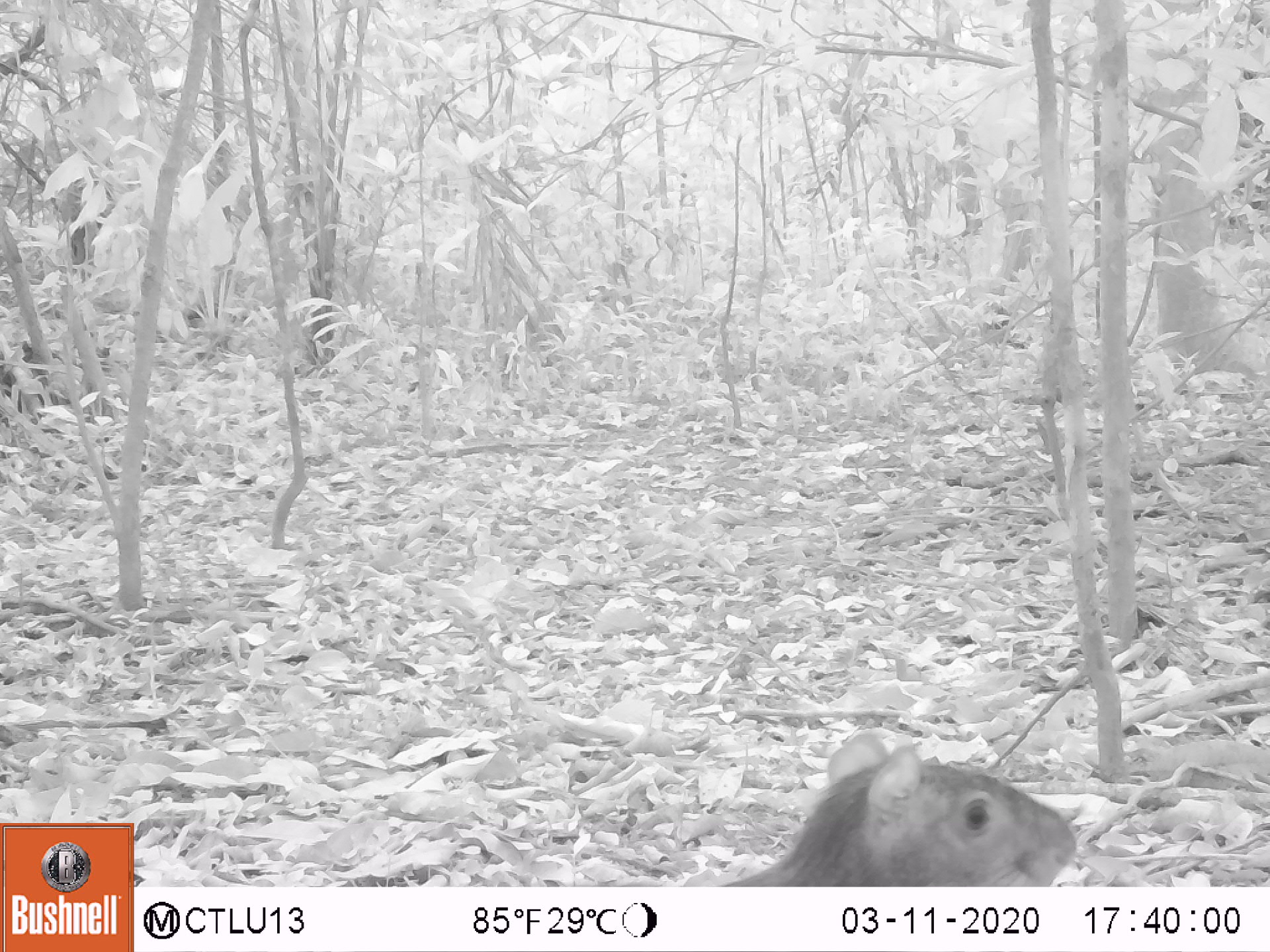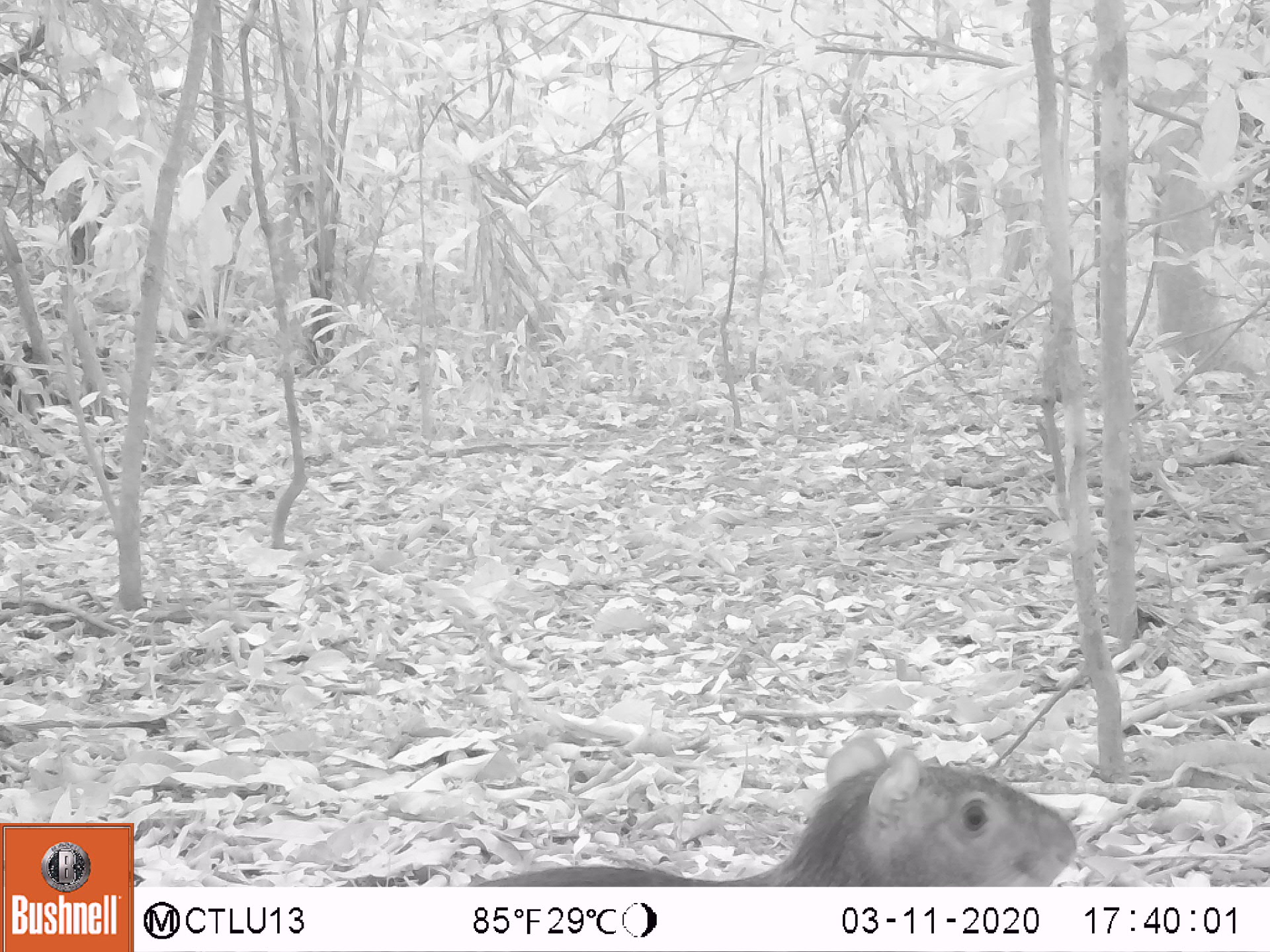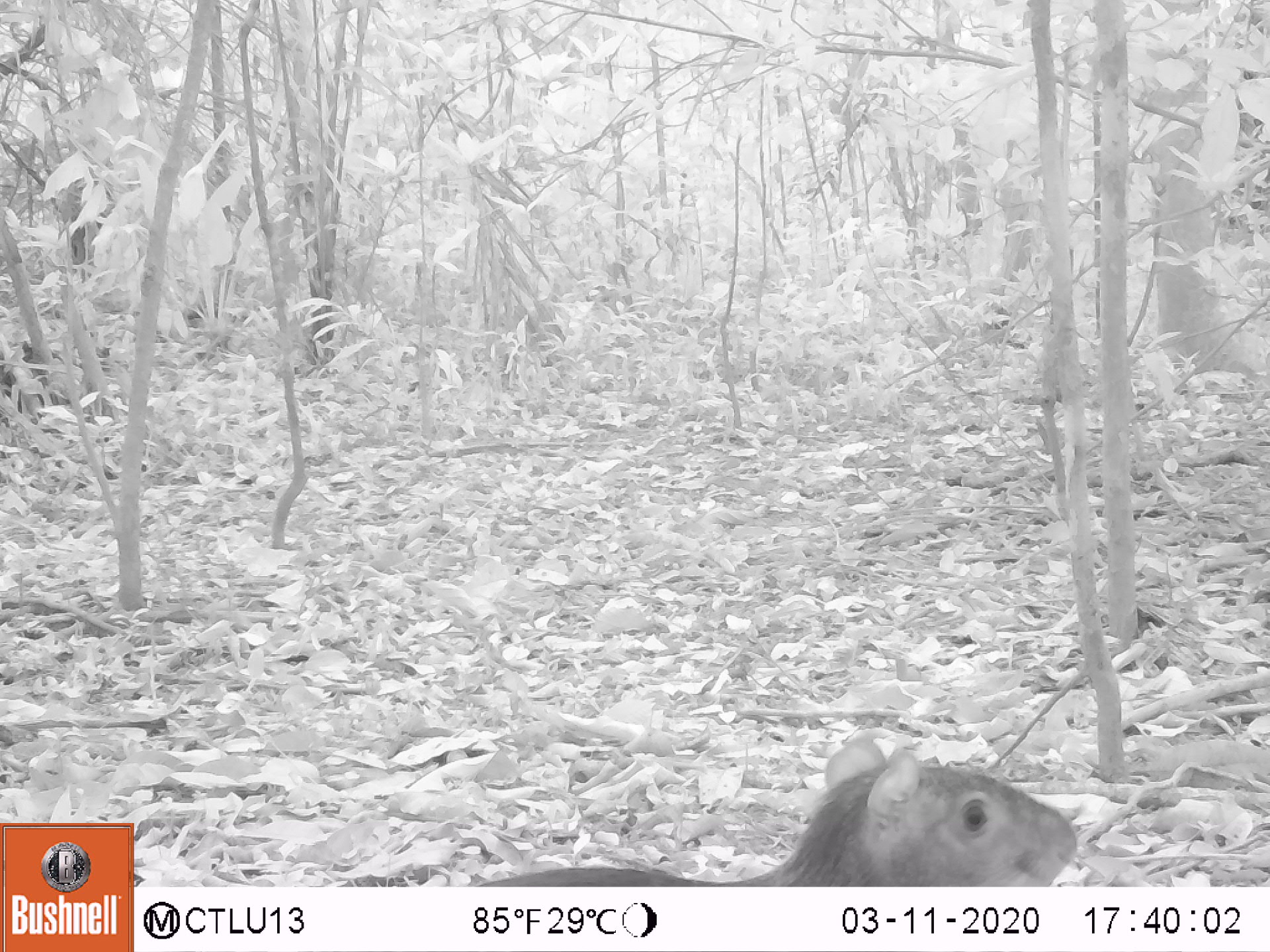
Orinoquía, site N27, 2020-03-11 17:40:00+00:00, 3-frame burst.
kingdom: Animalia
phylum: Chordata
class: Mammalia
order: Rodentia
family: Dasyproctidae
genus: Dasyprocta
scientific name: Dasyprocta fuliginosa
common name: black agouti